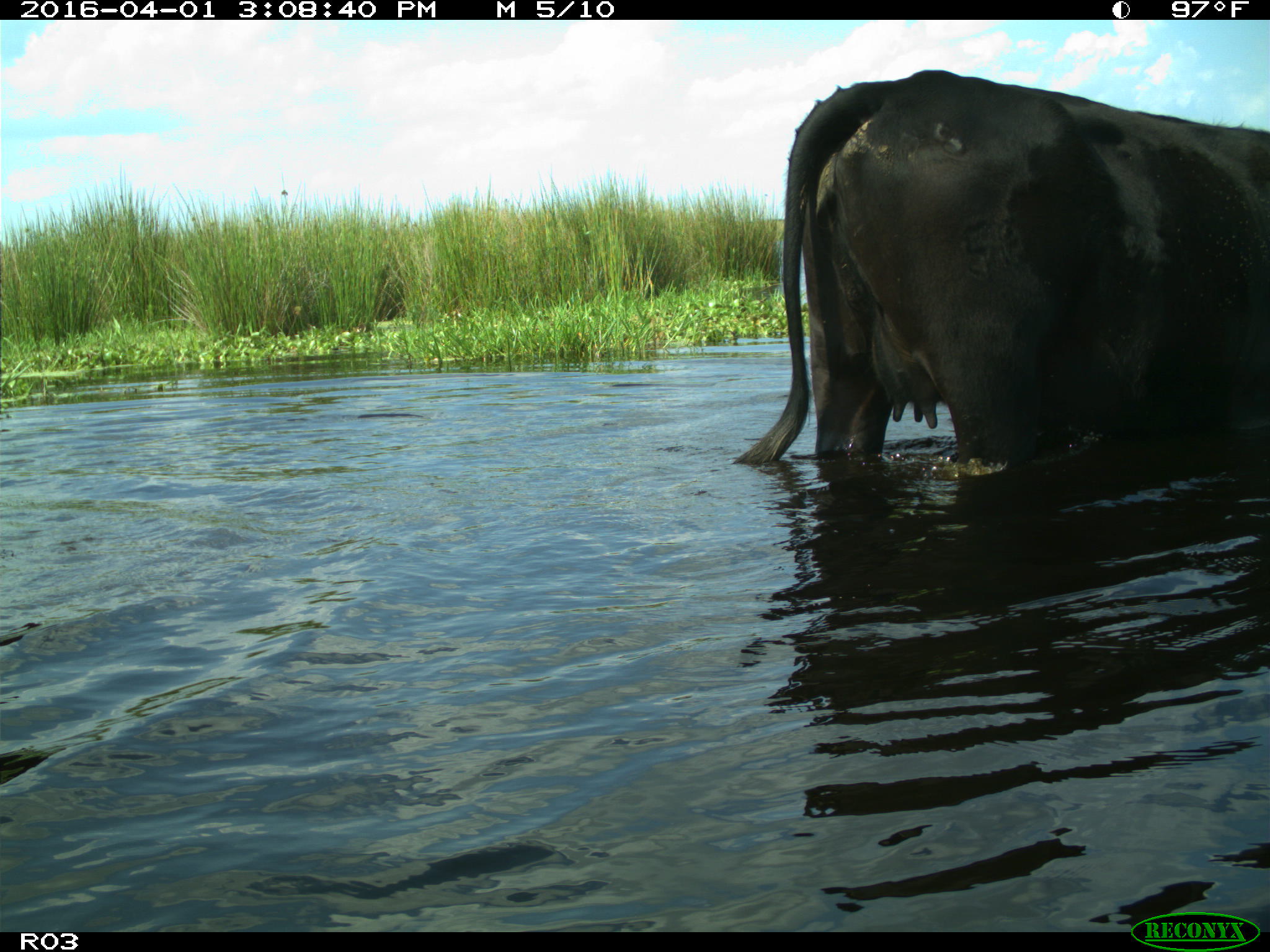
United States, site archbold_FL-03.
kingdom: Animalia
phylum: Chordata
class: Mammalia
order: Artiodactyla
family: Bovidae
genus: Bos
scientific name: Bos taurus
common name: domestic cow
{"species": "Bos taurus (domestic cow)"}